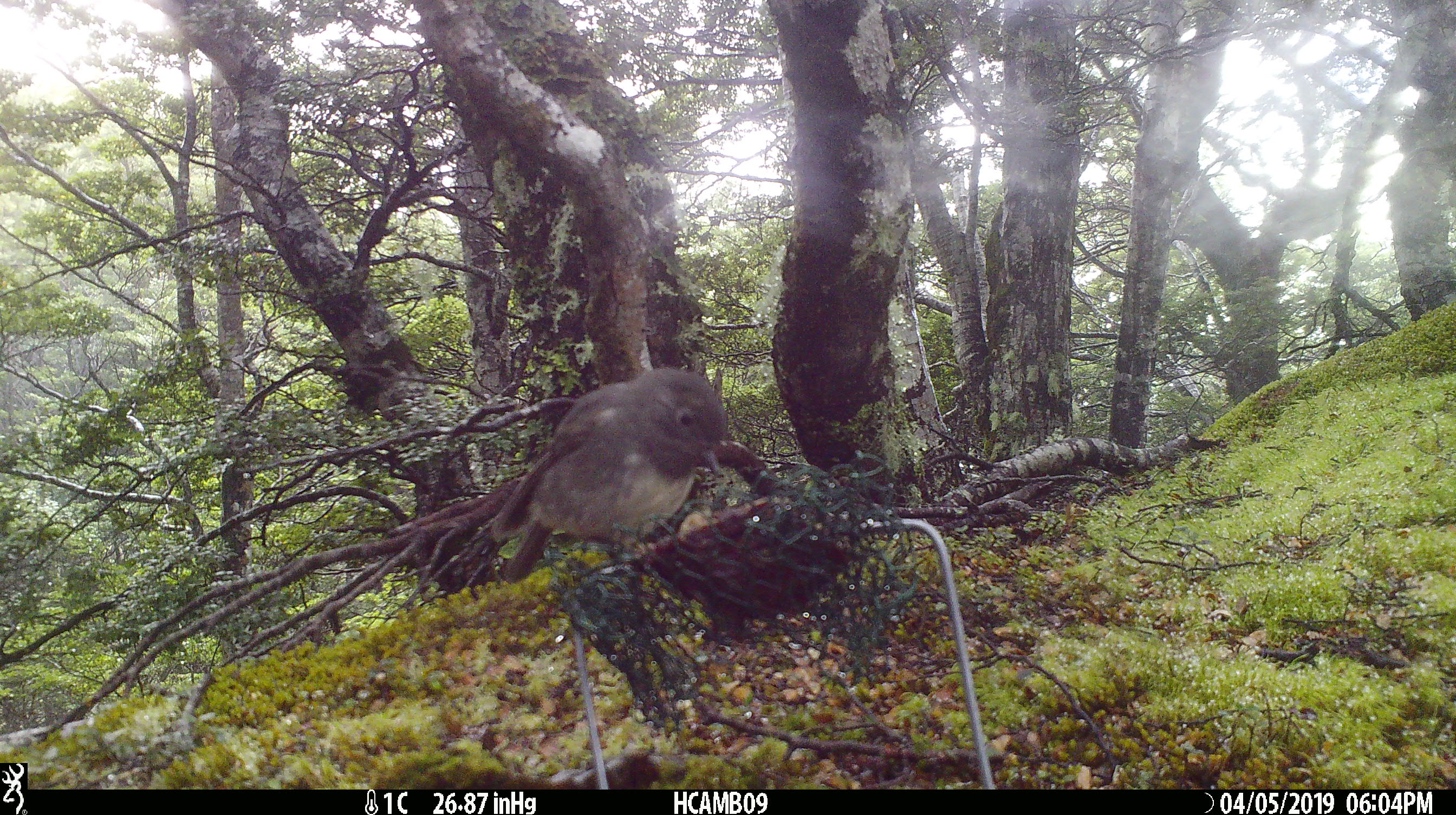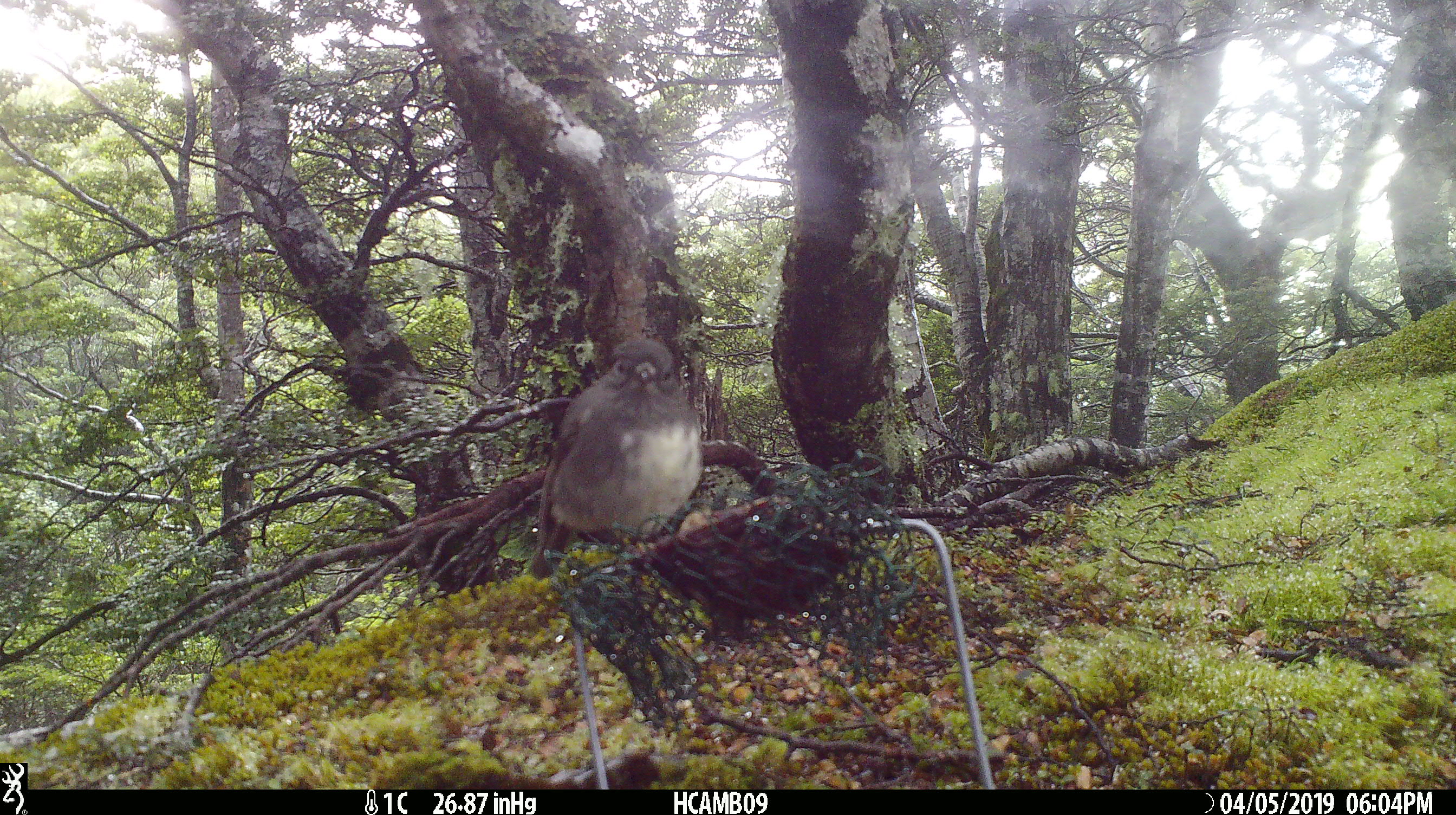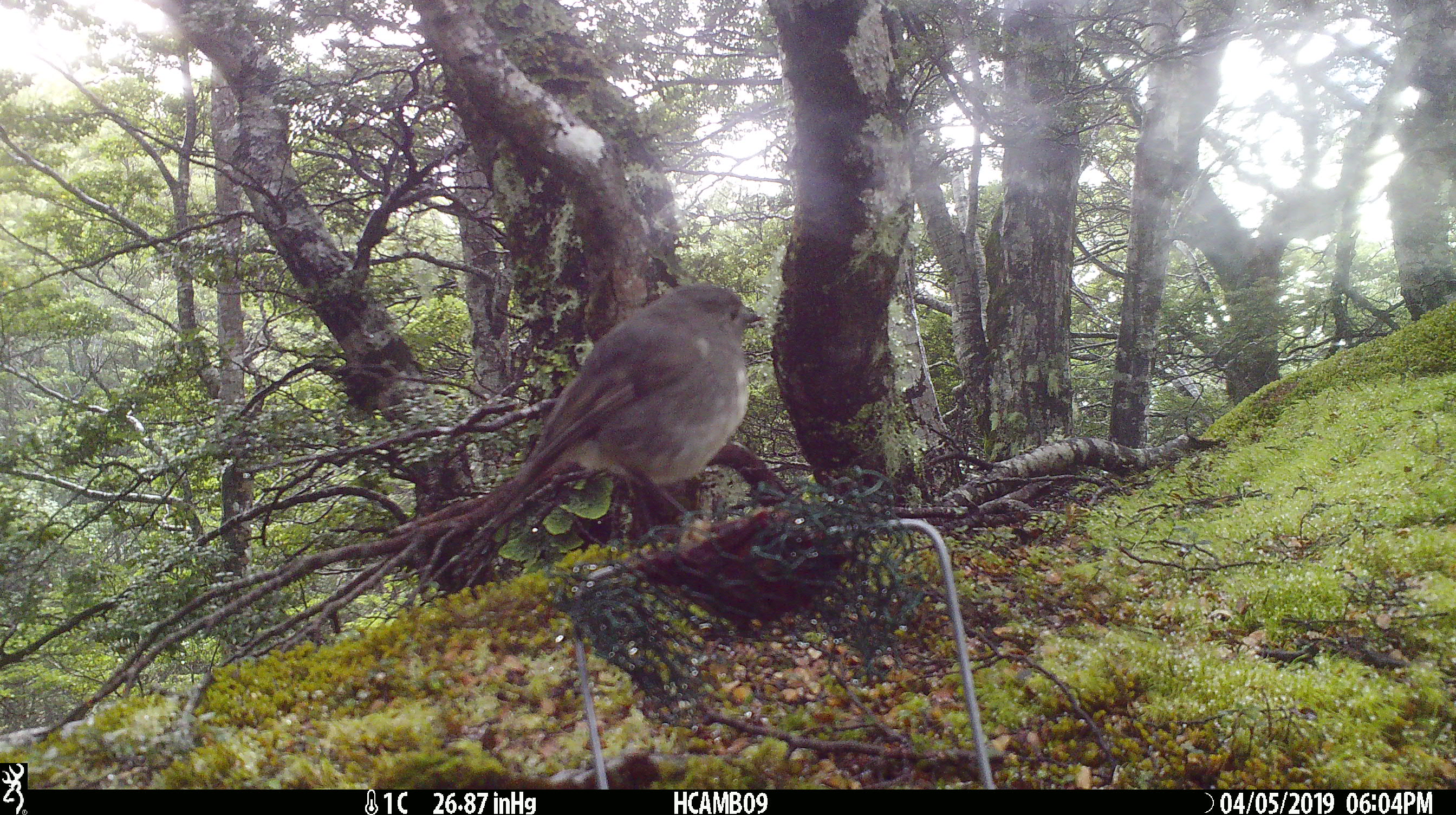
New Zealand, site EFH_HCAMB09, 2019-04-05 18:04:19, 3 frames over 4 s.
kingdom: Animalia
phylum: Chordata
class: Aves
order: Passeriformes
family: Petroicidae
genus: Petroica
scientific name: Petroica macrocephala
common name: tomtit